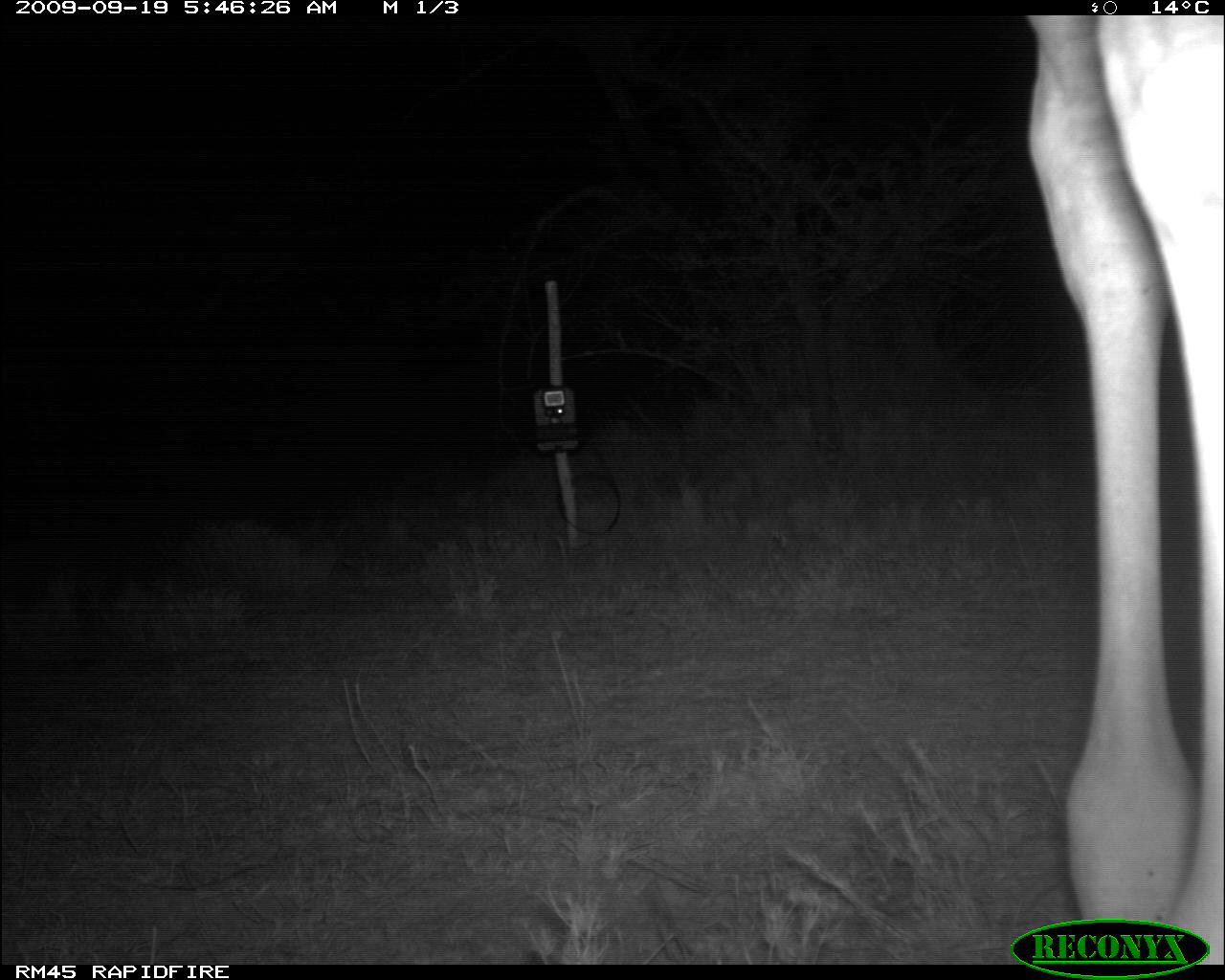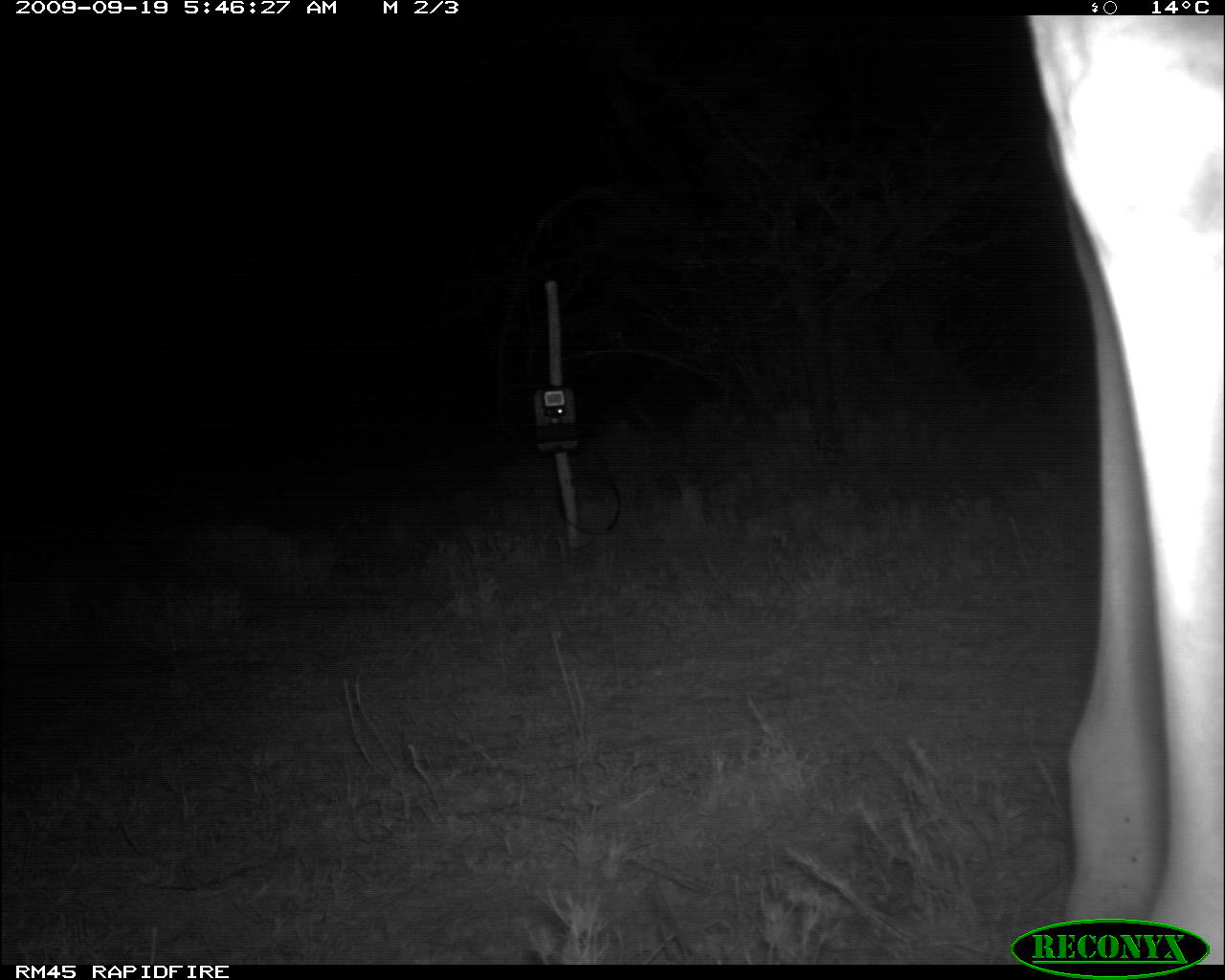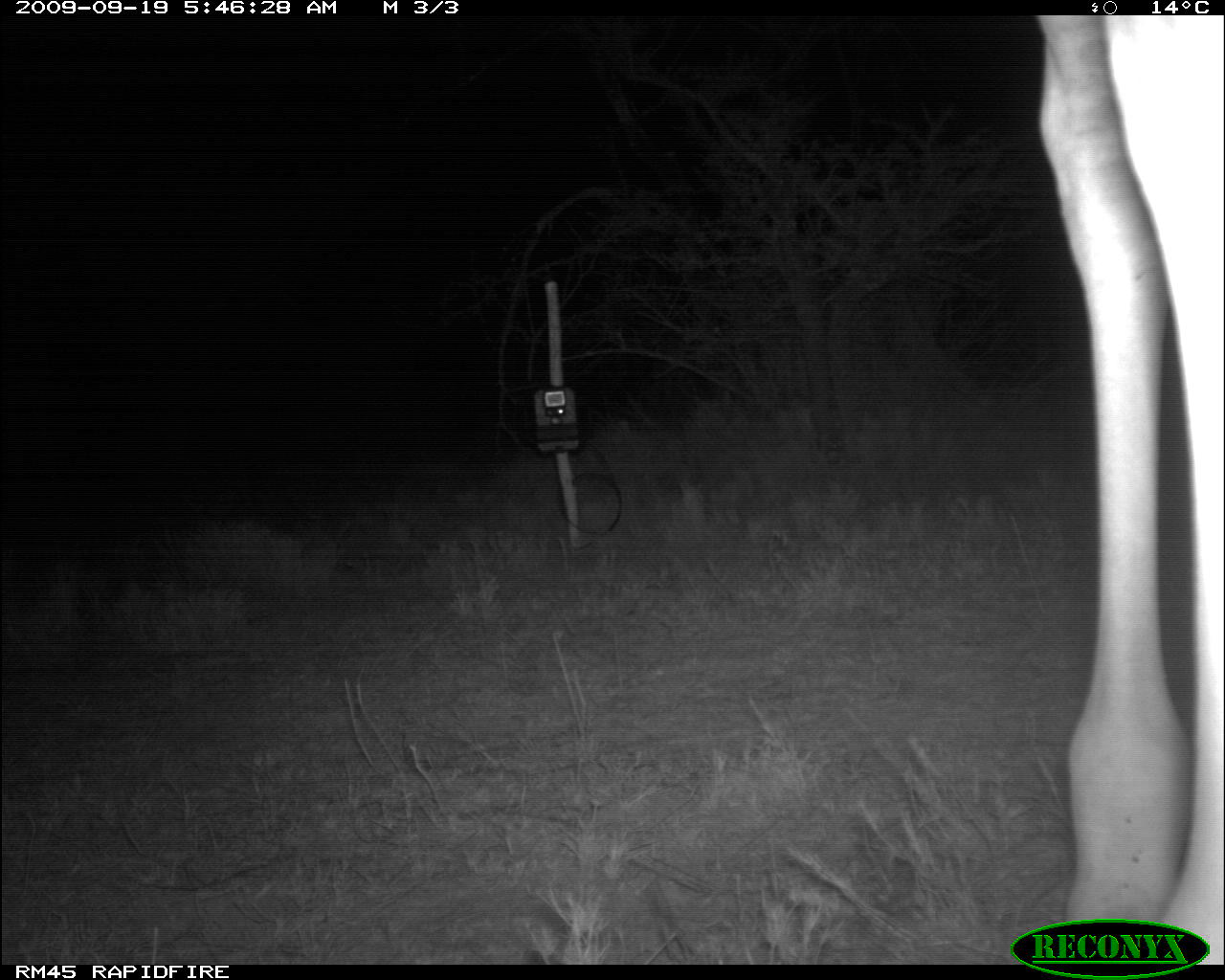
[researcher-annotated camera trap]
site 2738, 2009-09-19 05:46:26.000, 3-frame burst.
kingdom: Animalia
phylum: Chordata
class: Mammalia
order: Artiodactyla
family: Giraffidae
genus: Giraffa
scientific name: Giraffa camelopardalis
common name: giraffe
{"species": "Giraffa camelopardalis (giraffe)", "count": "1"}